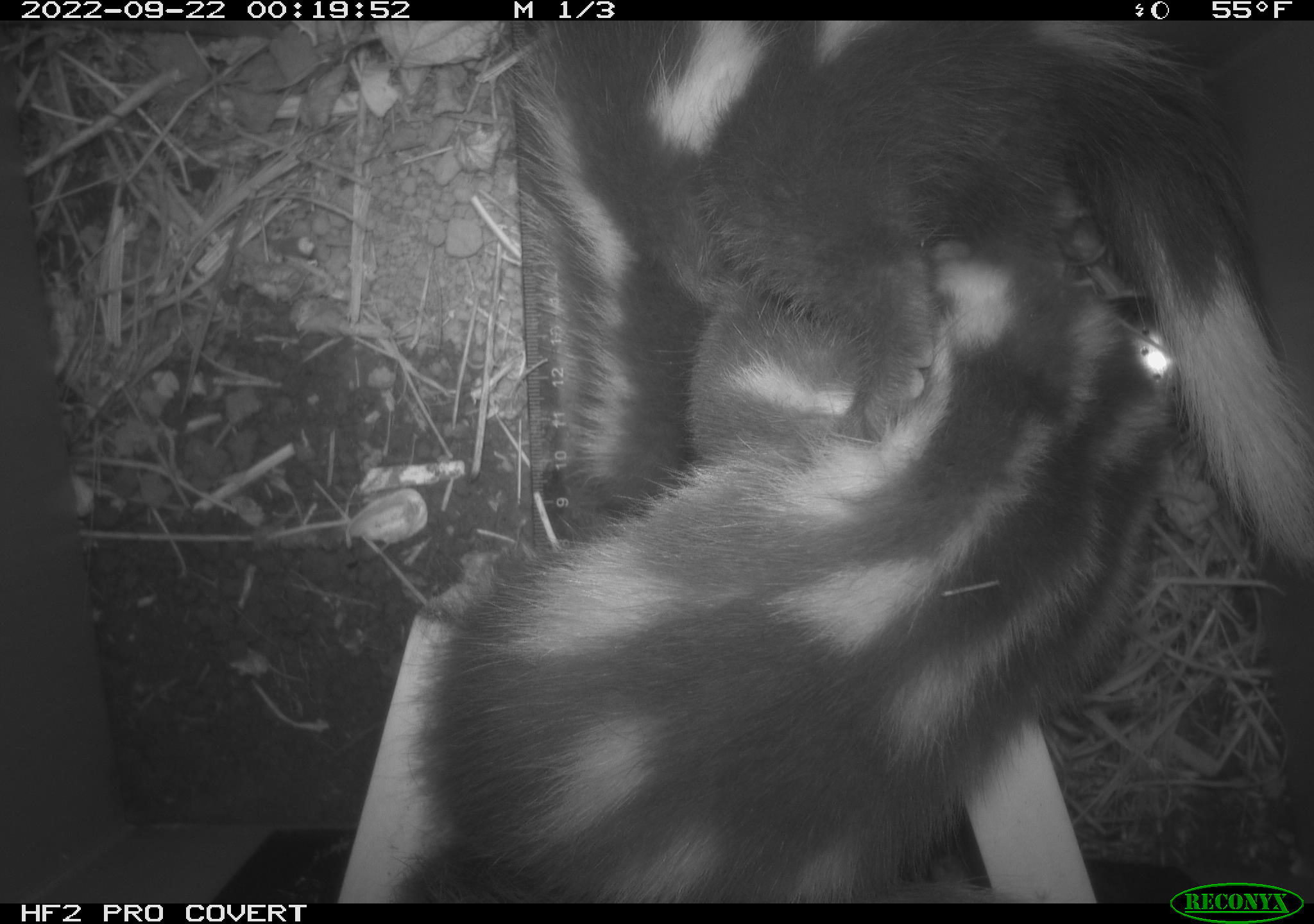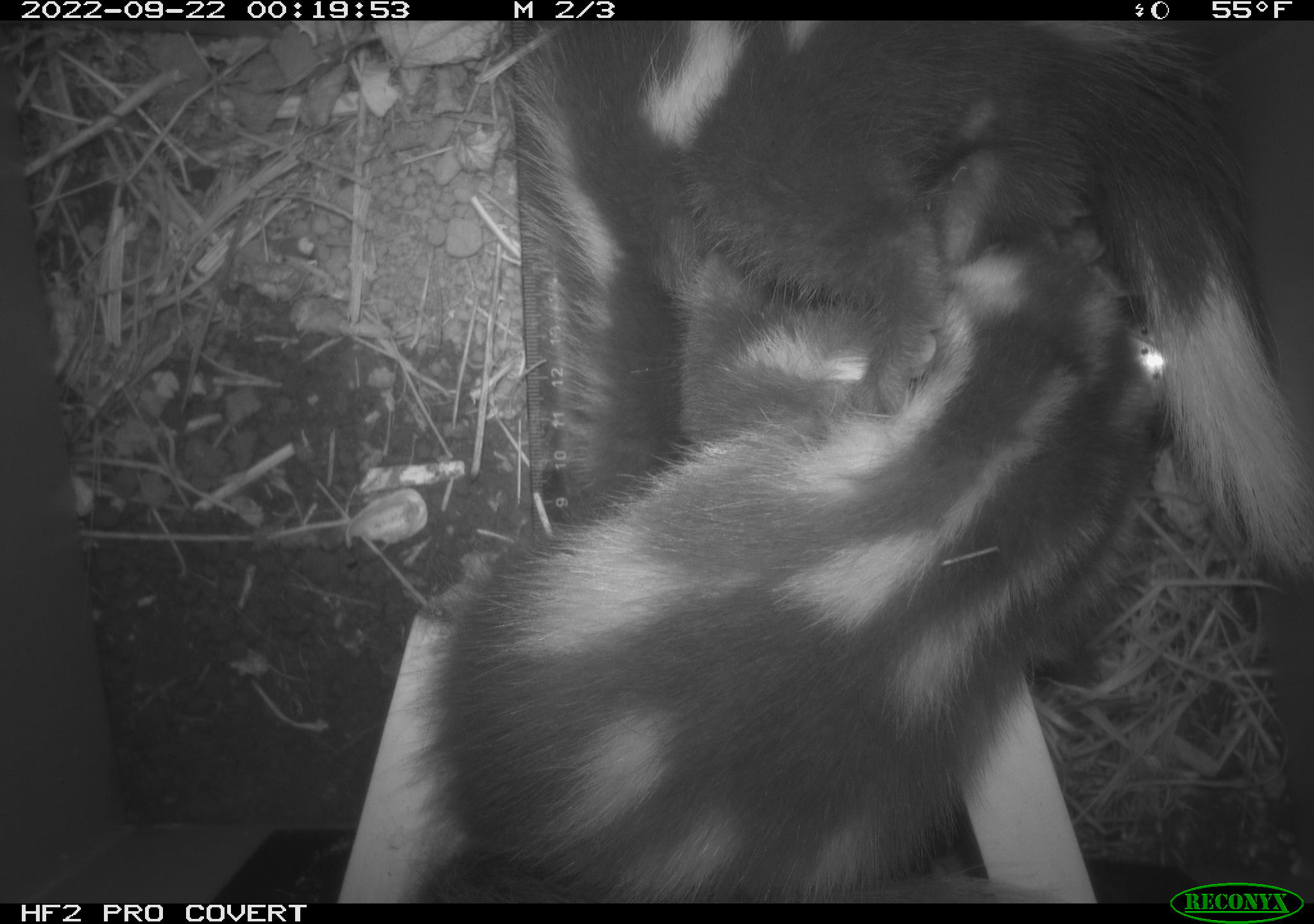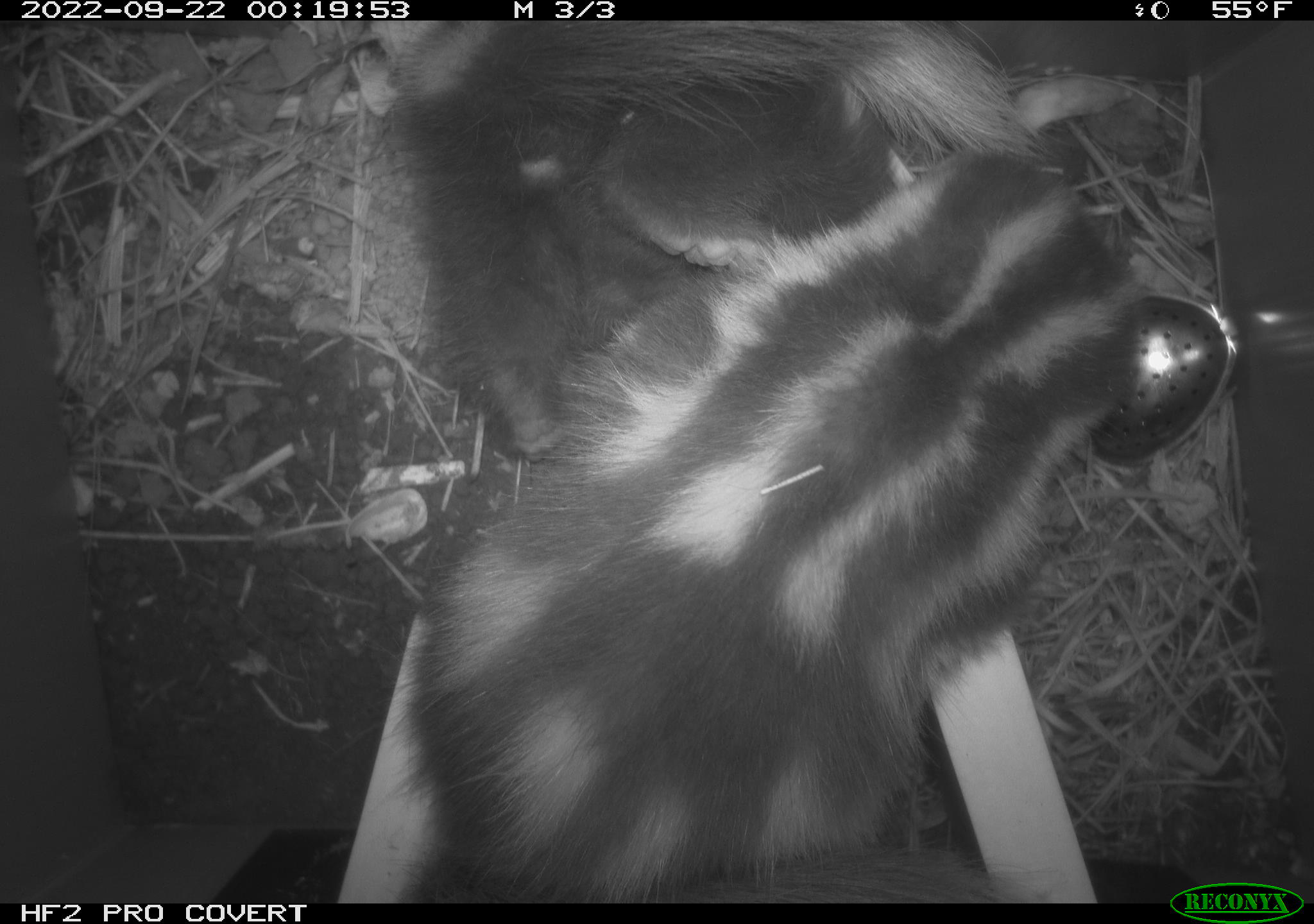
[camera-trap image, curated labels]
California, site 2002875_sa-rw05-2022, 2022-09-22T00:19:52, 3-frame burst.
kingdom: Animalia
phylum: Chordata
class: Mammalia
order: Carnivora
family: Mephitidae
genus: Spilogale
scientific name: Spilogale gracilis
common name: western spotted skunk